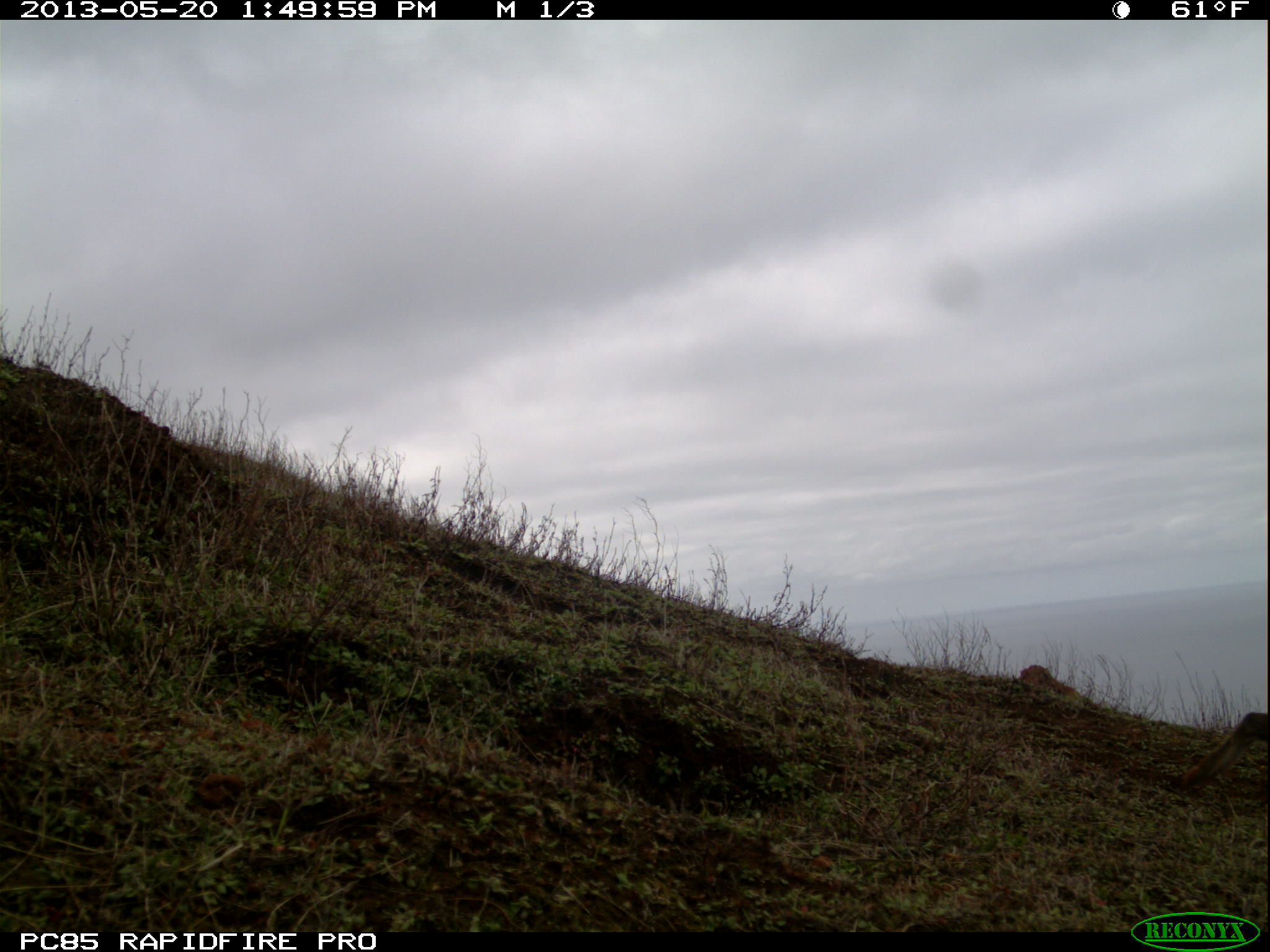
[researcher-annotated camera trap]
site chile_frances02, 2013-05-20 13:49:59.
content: unidentified animal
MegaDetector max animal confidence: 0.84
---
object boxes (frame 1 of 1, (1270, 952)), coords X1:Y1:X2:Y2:
unknown: 1159:701:1270:799